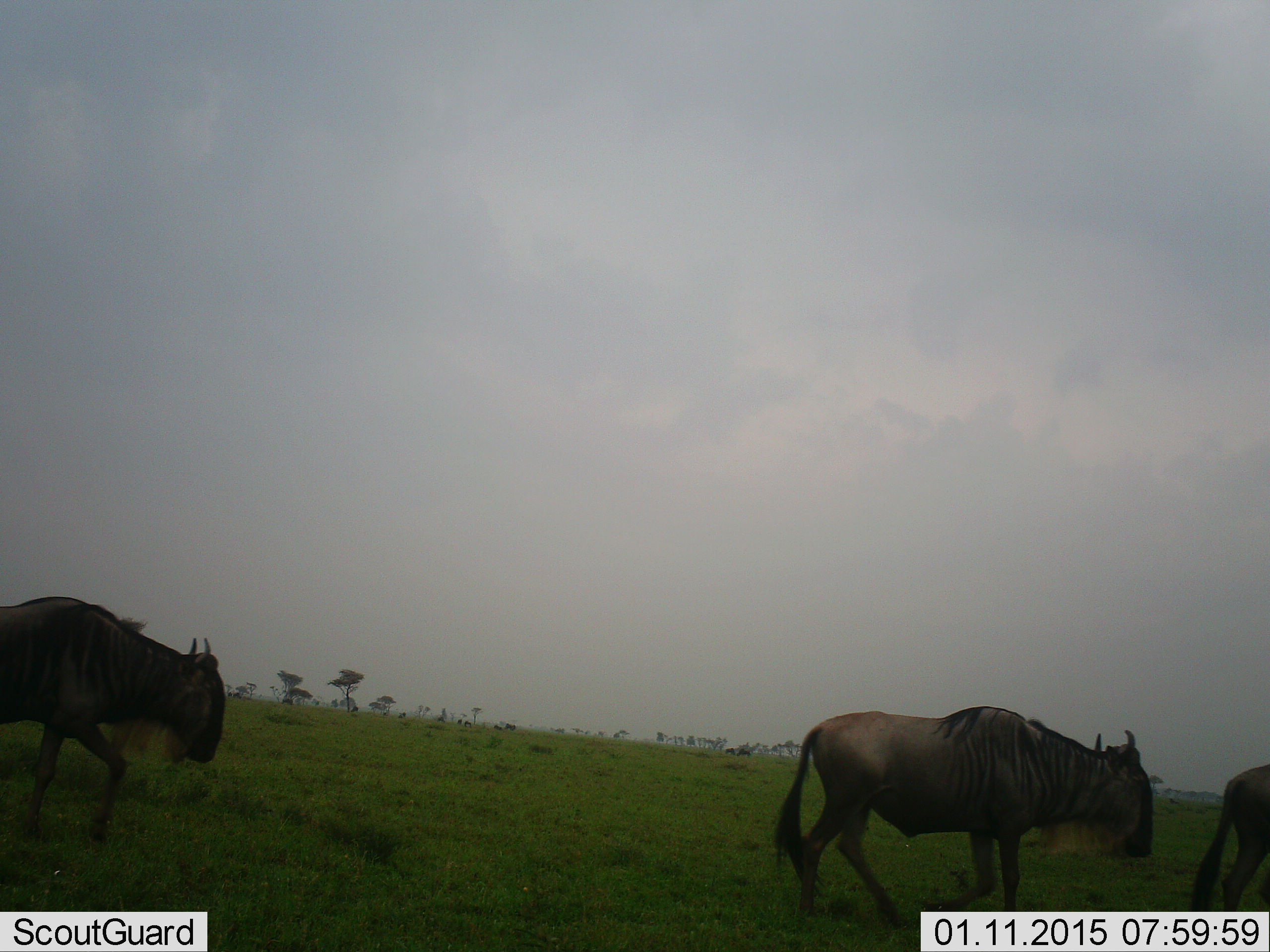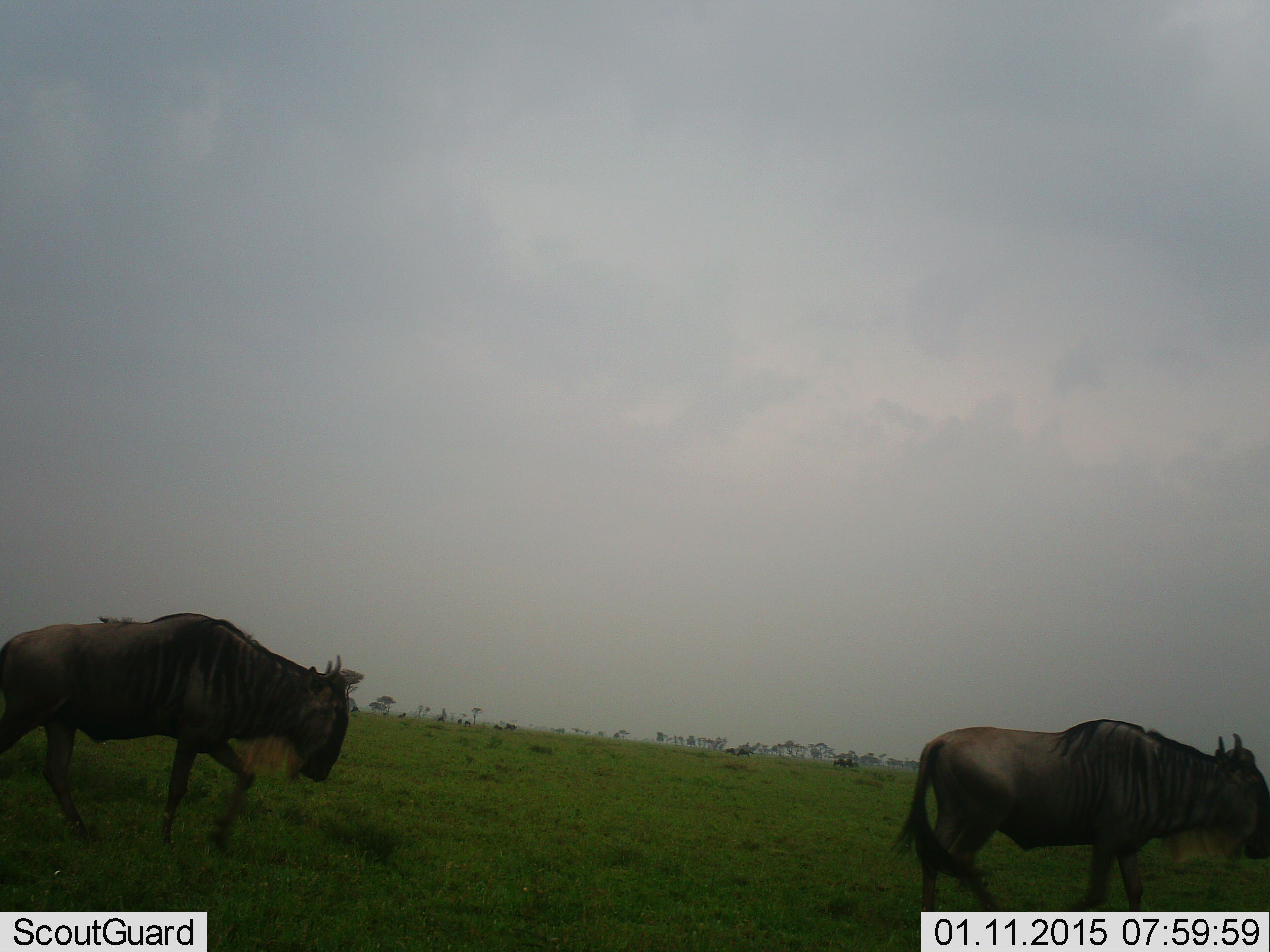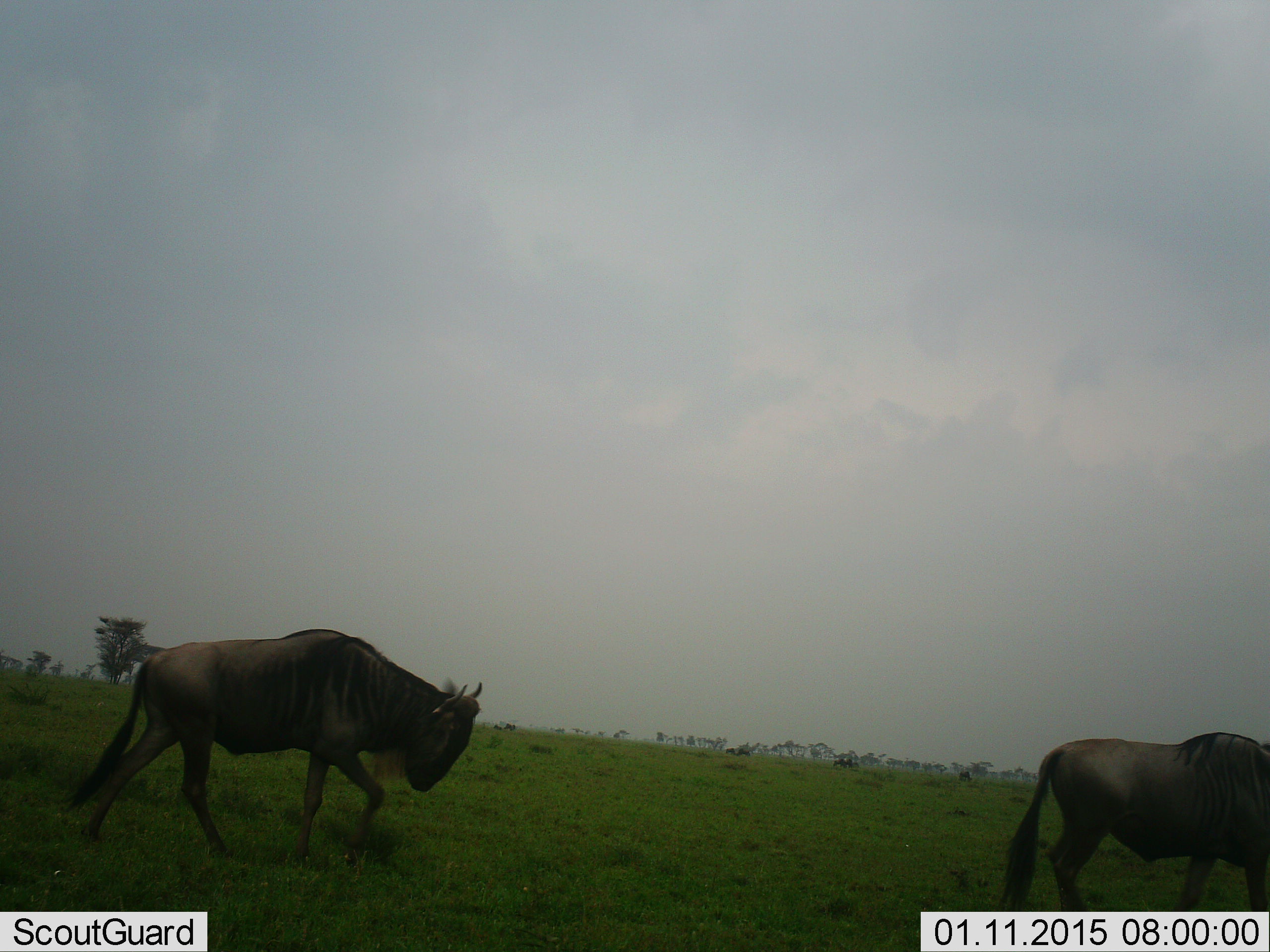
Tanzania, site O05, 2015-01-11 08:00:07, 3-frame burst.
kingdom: Animalia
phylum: Chordata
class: Mammalia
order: Artiodactyla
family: Bovidae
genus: Connochaetes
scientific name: Connochaetes taurinus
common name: blue wildebeest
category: wildebeest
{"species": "wildebeest (blue wildebeest) (Connochaetes taurinus)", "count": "3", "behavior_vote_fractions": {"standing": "0%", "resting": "0%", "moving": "100%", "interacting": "0%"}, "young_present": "0%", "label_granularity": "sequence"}